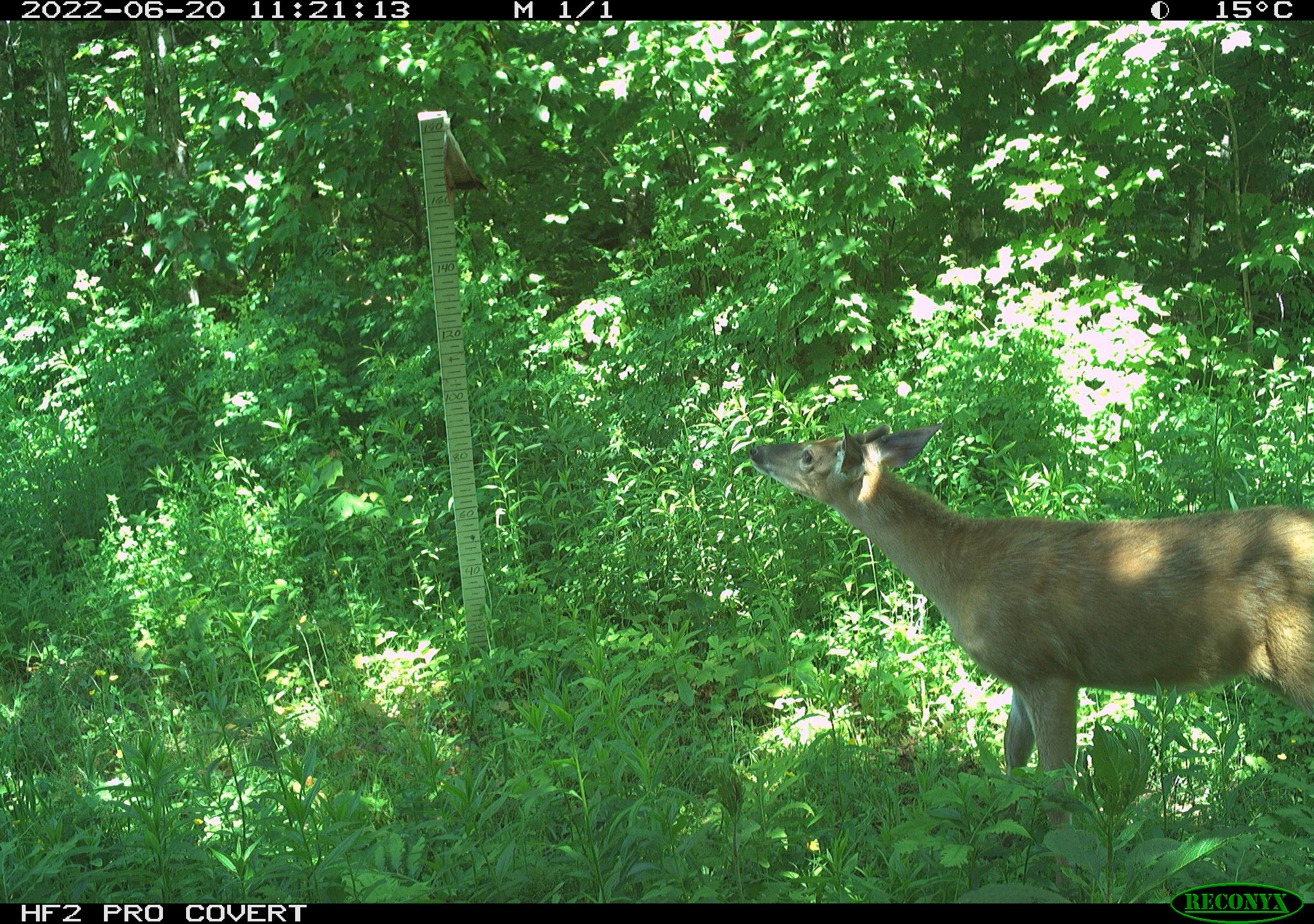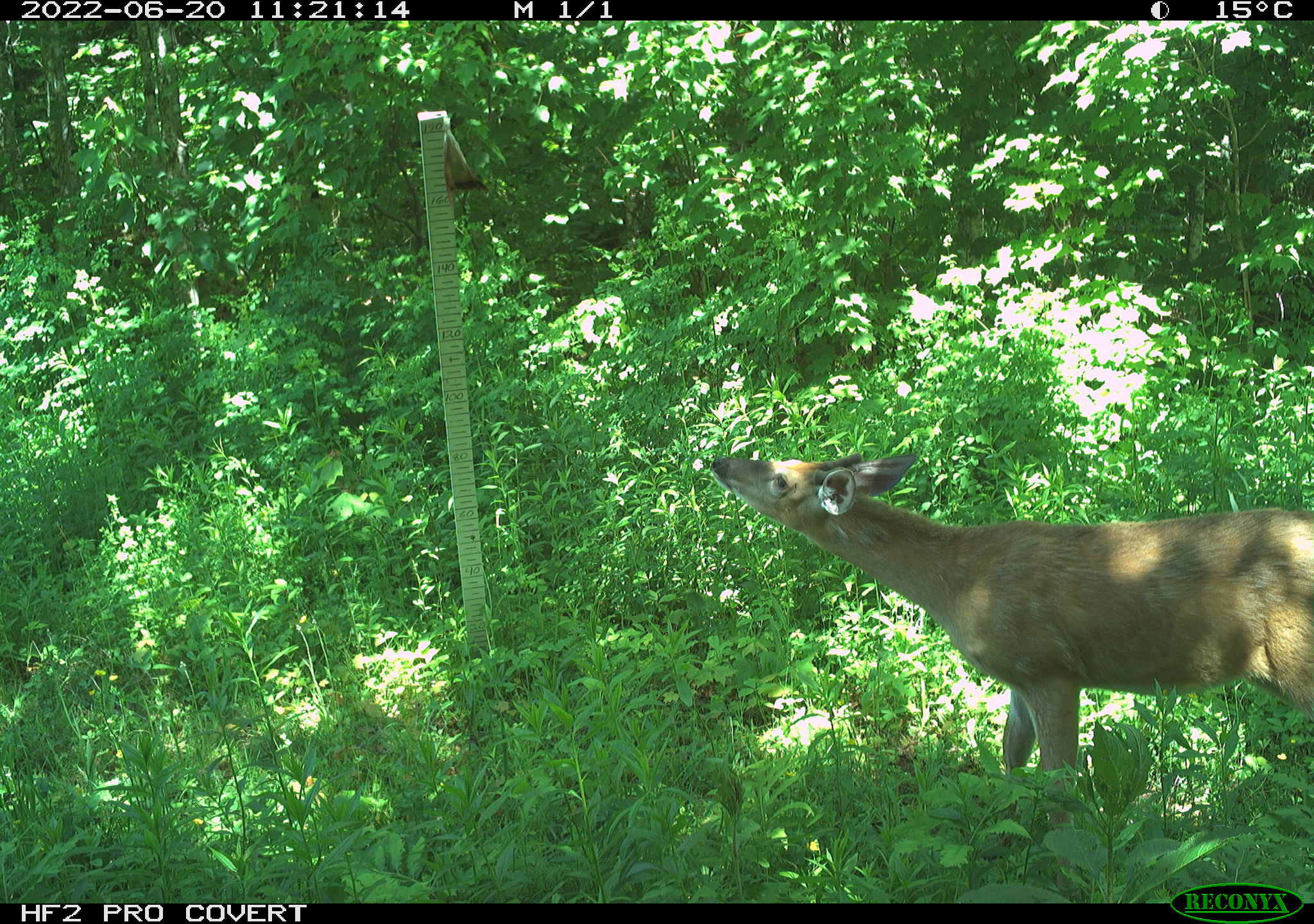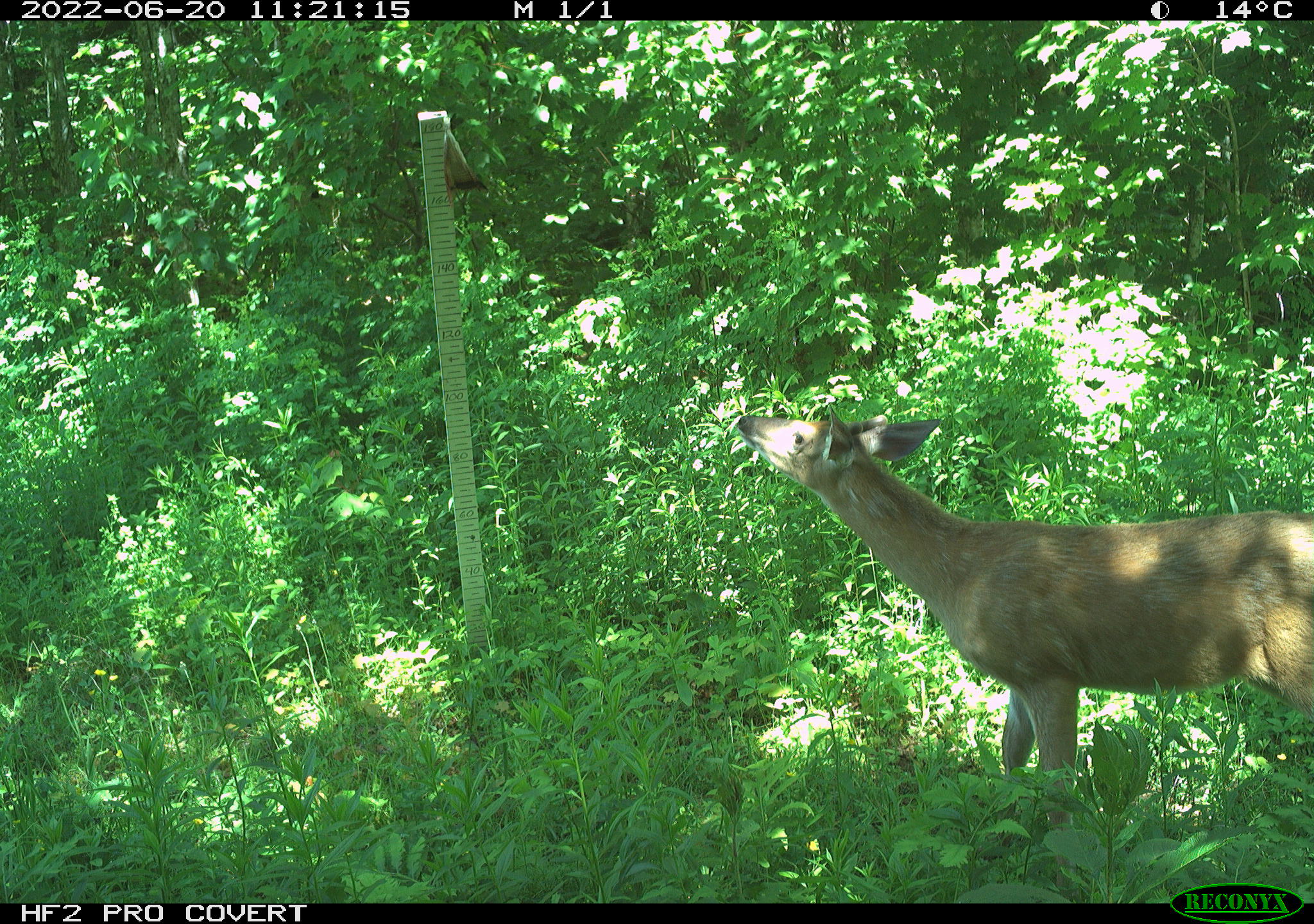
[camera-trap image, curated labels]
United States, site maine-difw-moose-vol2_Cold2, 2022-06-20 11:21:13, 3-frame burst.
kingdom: Animalia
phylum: Chordata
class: Mammalia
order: Artiodactyla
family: Cervidae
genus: Odocoileus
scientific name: Odocoileus virginianus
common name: white-tailed deer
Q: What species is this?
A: White-tailed deer (Odocoileus virginianus).